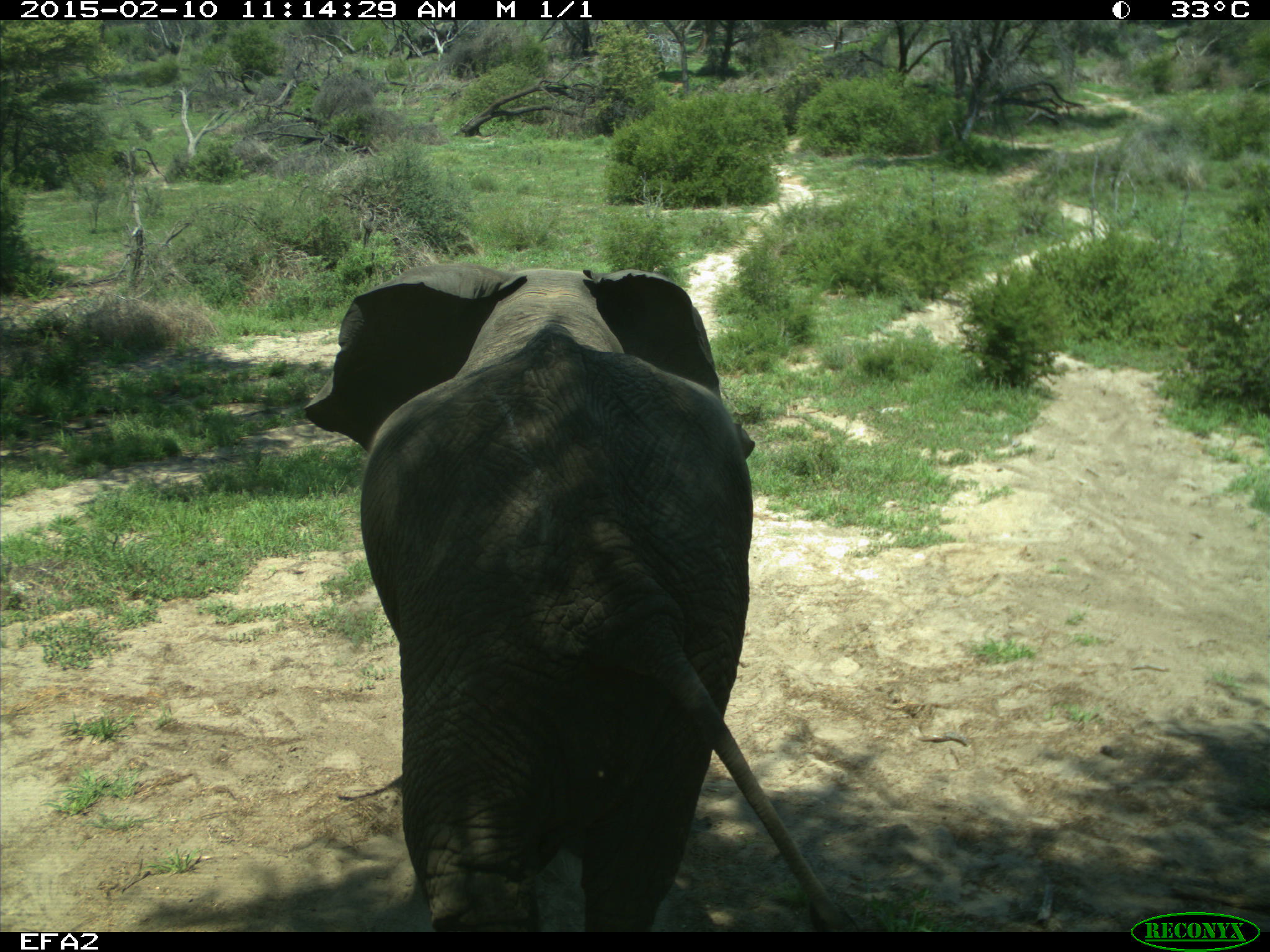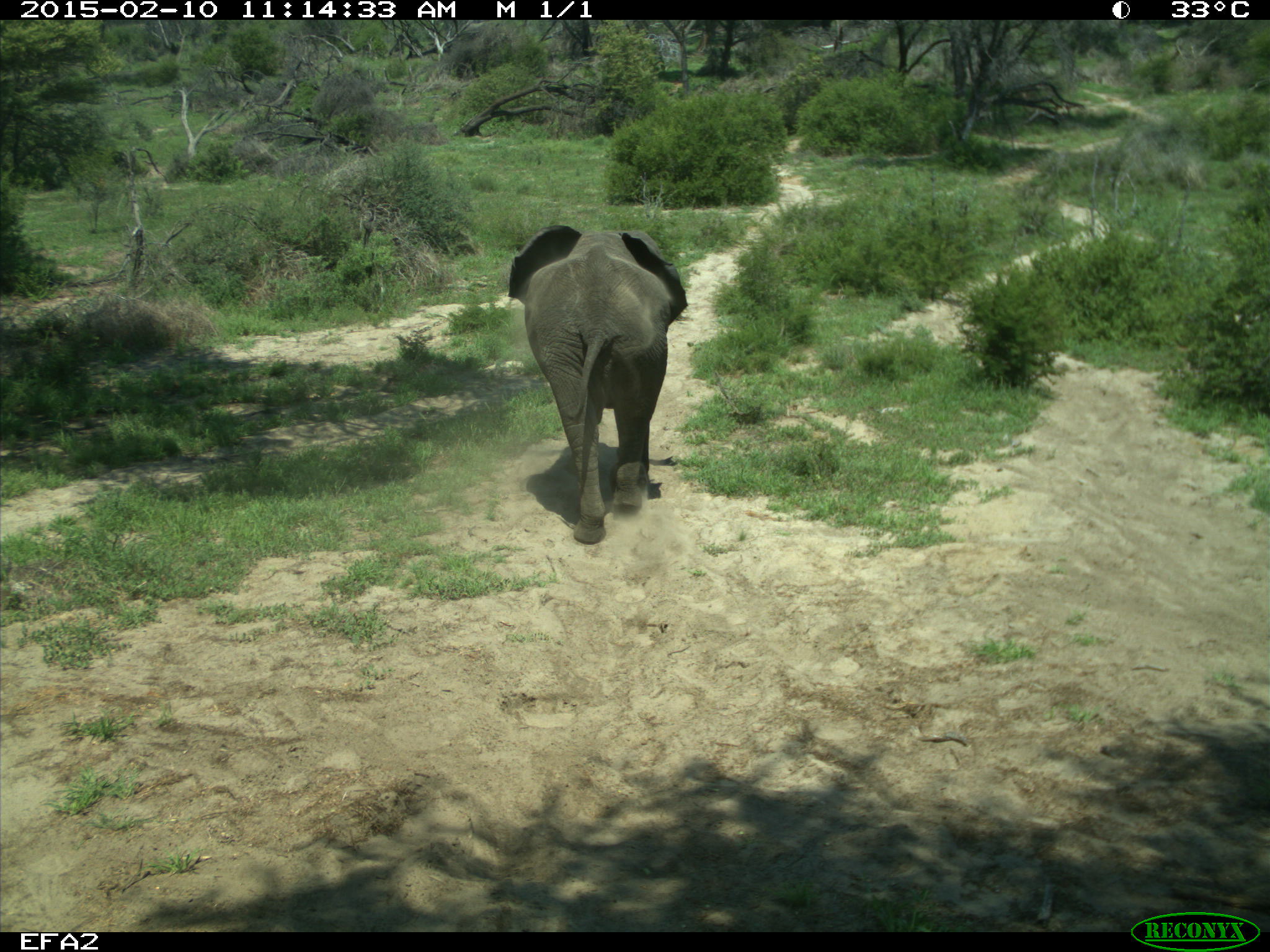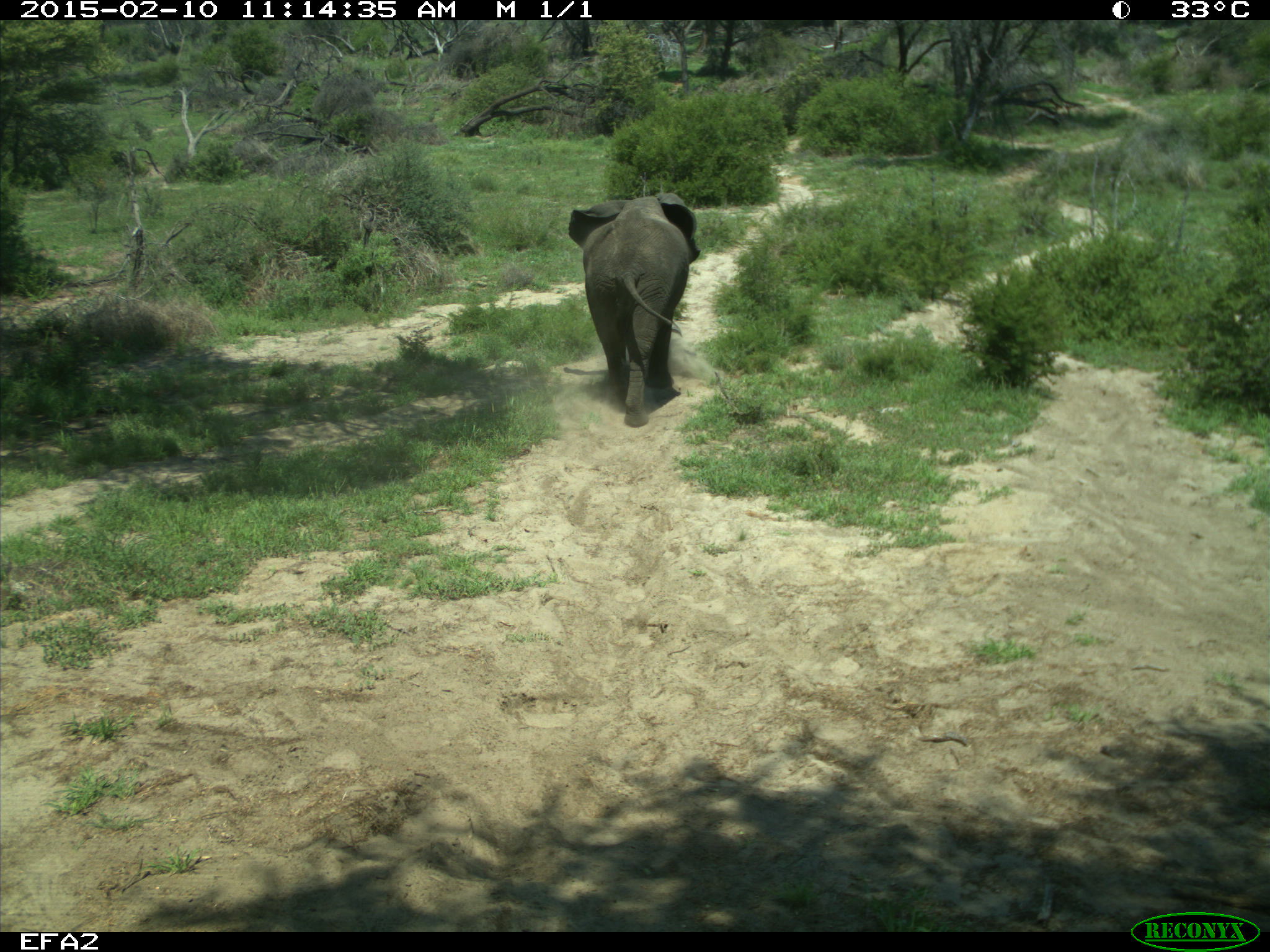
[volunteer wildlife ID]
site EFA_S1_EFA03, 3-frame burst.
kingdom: Animalia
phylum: Chordata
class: Mammalia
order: Proboscidea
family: Elephantidae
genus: Loxodonta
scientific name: Loxodonta africana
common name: african bush elephant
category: elephant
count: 1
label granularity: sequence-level